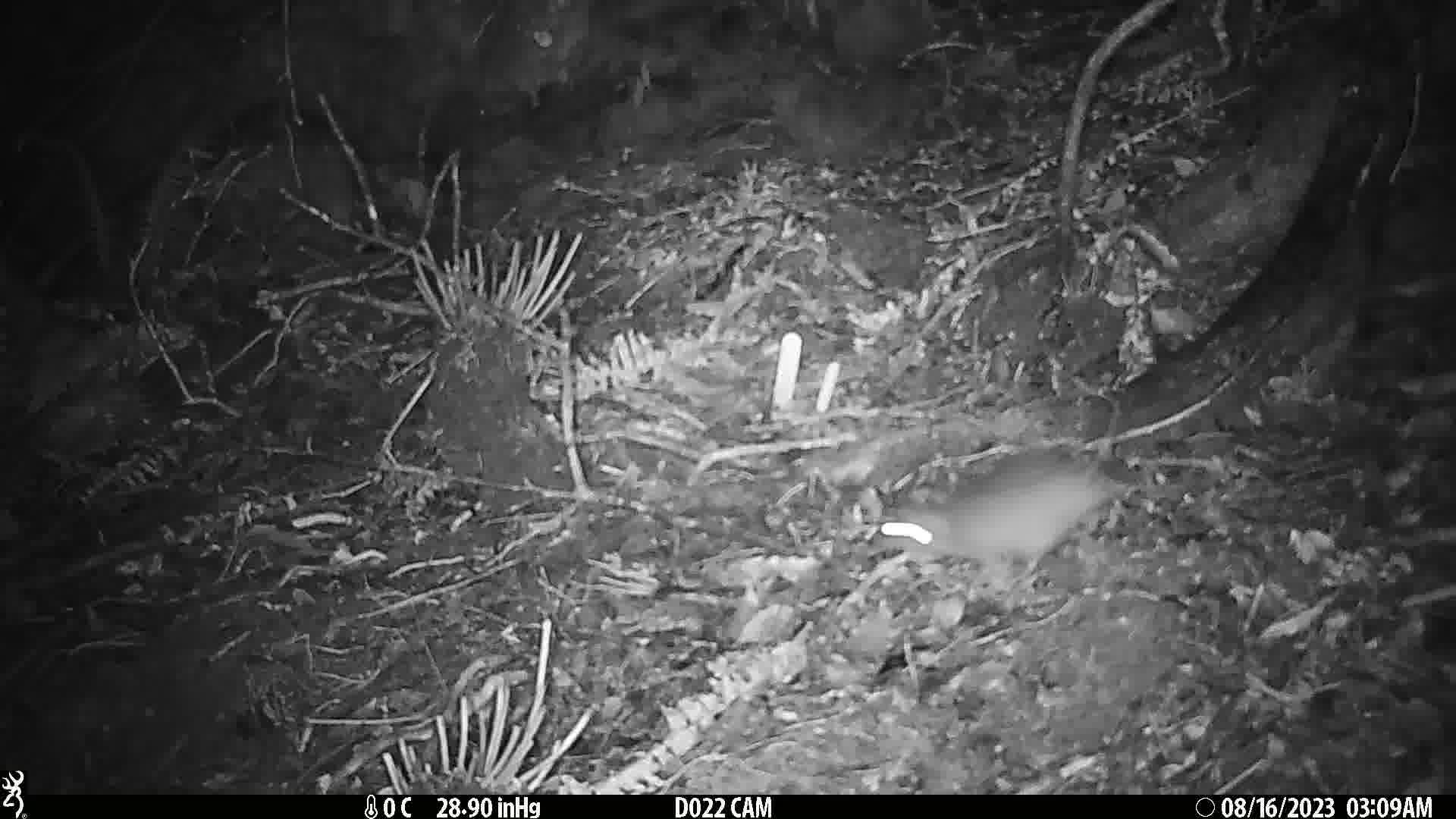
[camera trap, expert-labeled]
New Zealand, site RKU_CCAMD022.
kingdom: Animalia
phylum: Chordata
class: Mammalia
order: Rodentia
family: Muridae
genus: Rattus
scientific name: Rattus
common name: rat